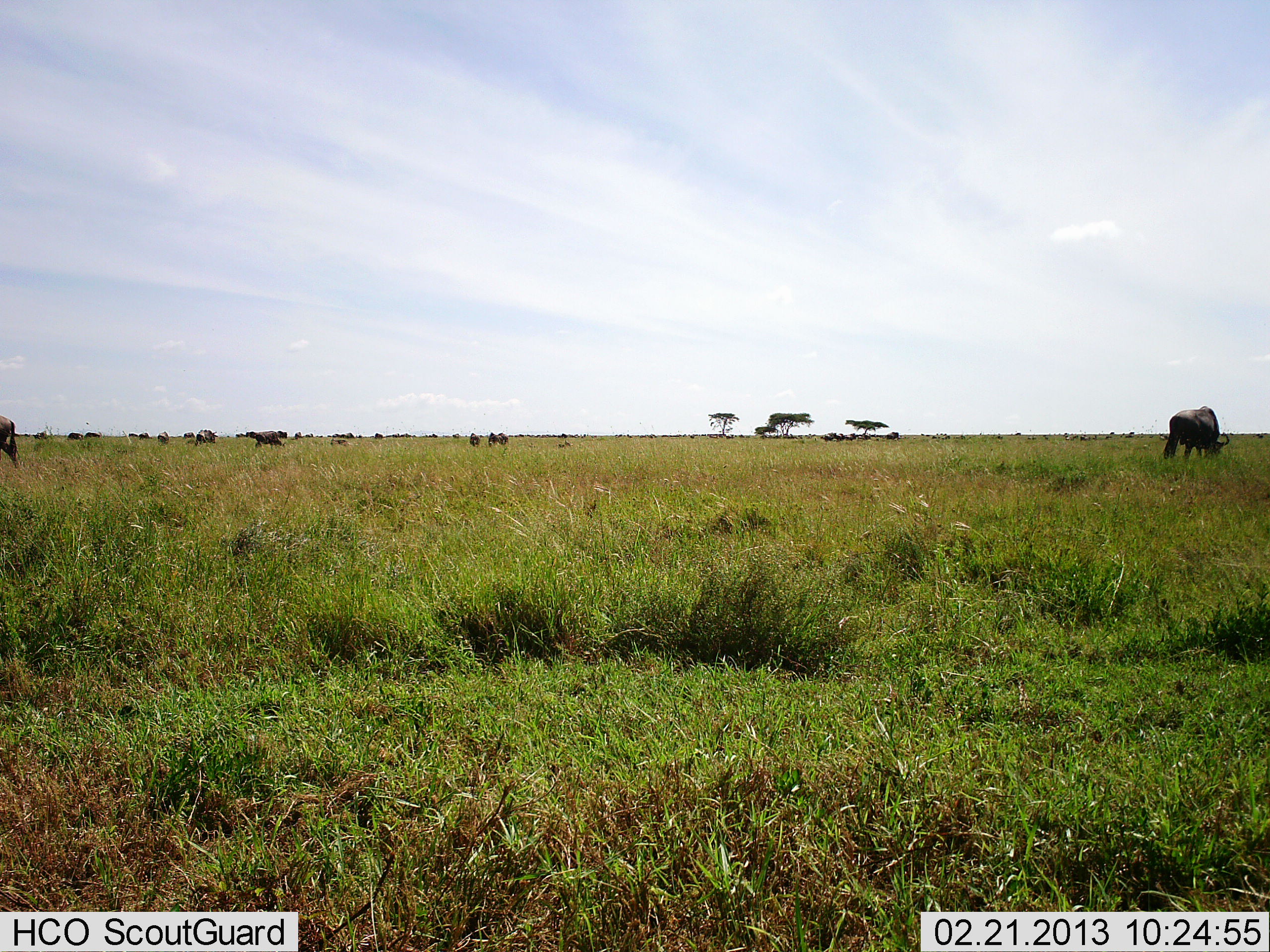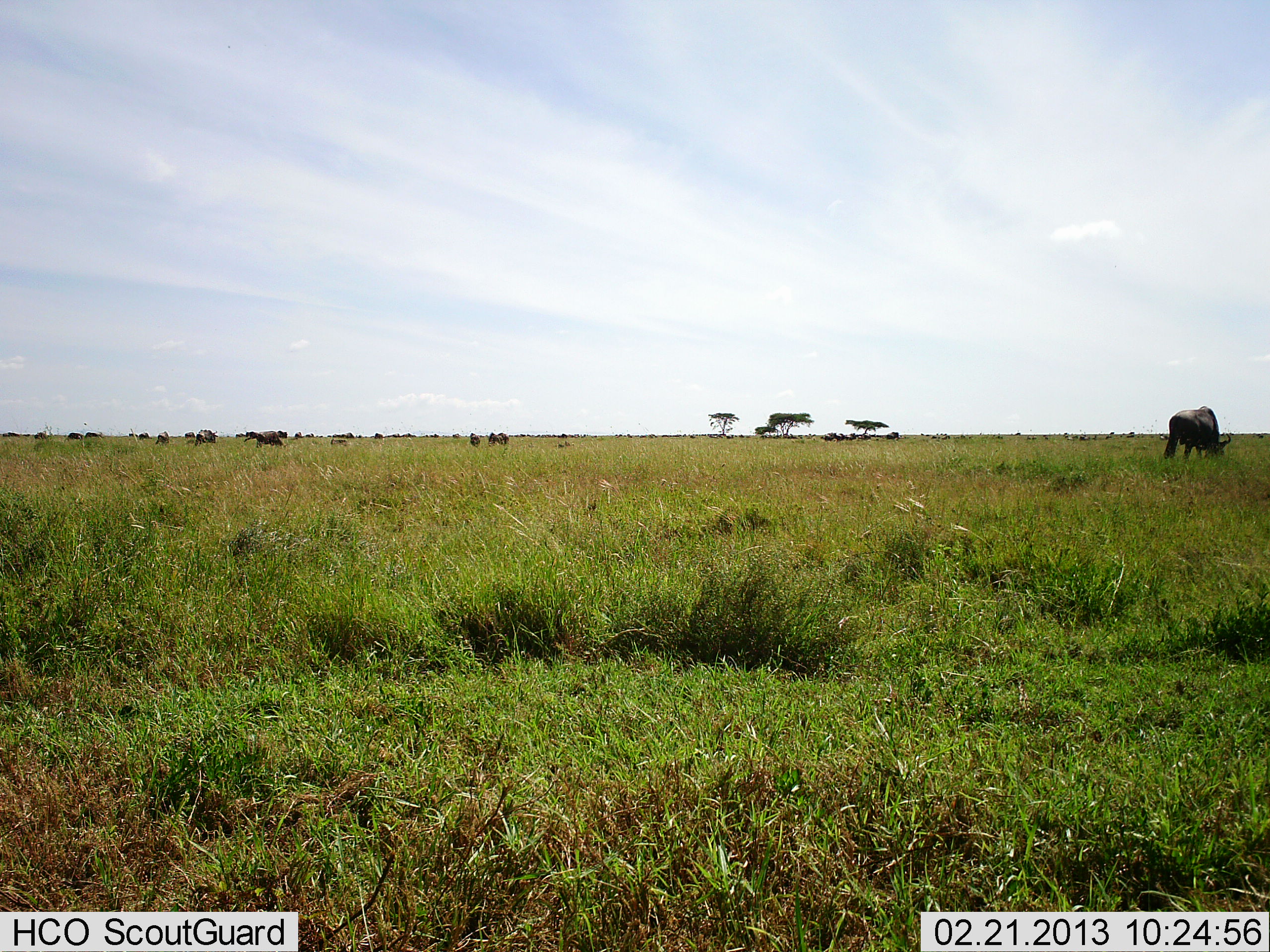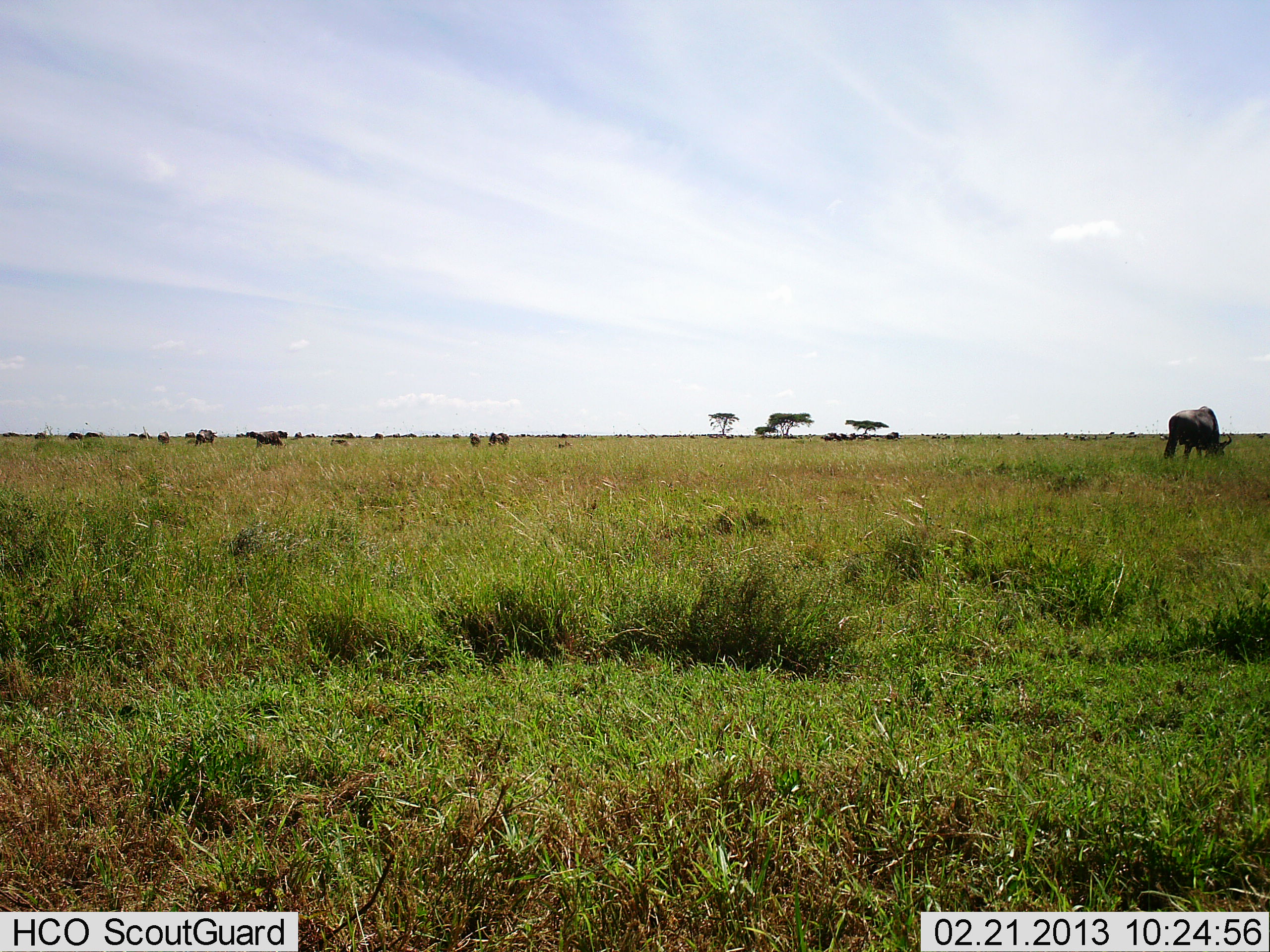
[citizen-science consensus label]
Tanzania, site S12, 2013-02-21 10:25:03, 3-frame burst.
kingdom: Animalia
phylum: Chordata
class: Mammalia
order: Artiodactyla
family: Bovidae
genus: Connochaetes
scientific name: Connochaetes taurinus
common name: blue wildebeest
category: wildebeest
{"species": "wildebeest (blue wildebeest) (Connochaetes taurinus)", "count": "11-50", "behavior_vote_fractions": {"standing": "28%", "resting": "6%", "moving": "39%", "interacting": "0%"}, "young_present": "0%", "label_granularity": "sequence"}